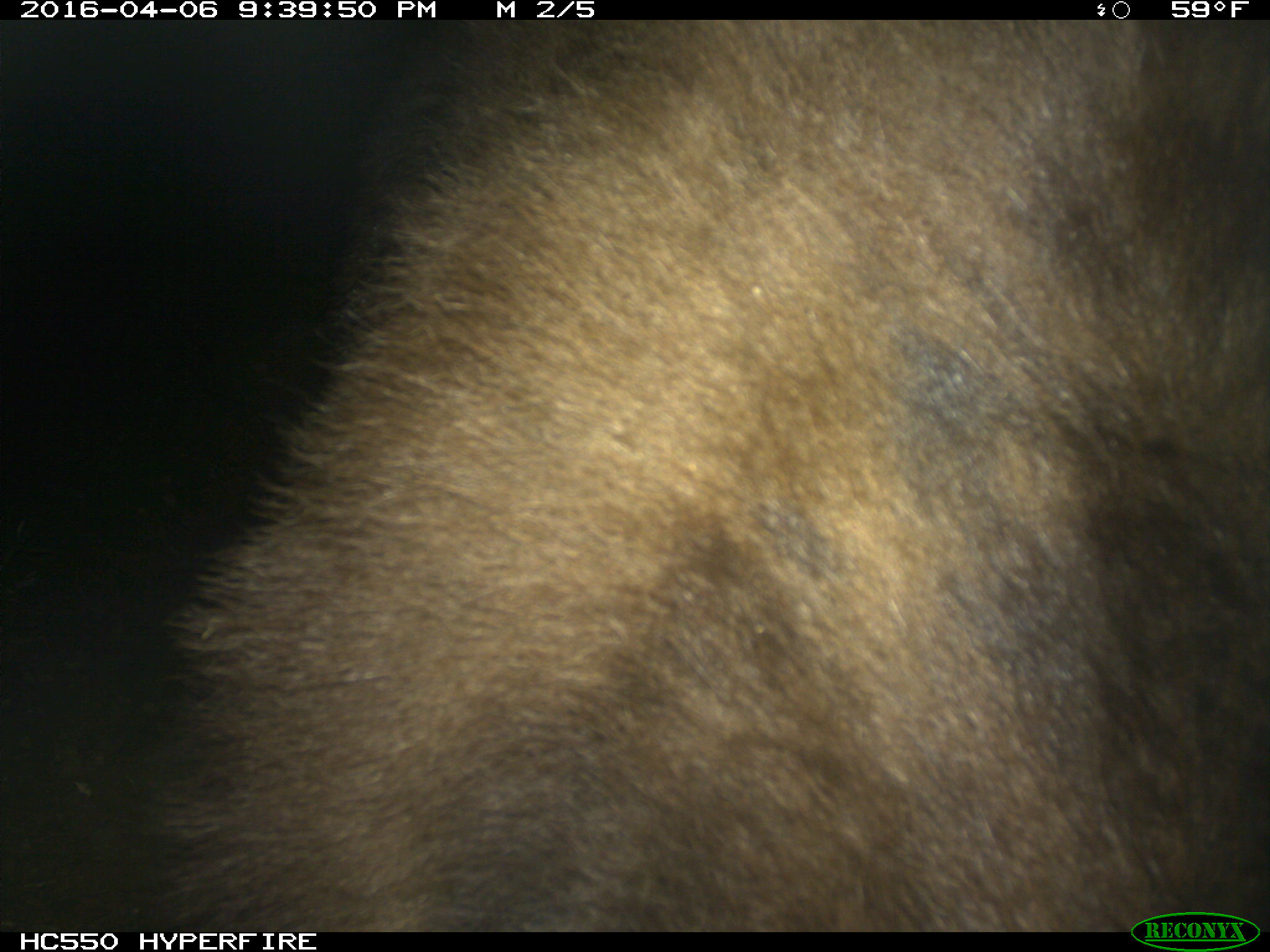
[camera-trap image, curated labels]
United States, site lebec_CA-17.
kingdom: Animalia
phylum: Chordata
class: Mammalia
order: Carnivora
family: Ursidae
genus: Ursus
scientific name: Ursus americanus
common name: american black bear